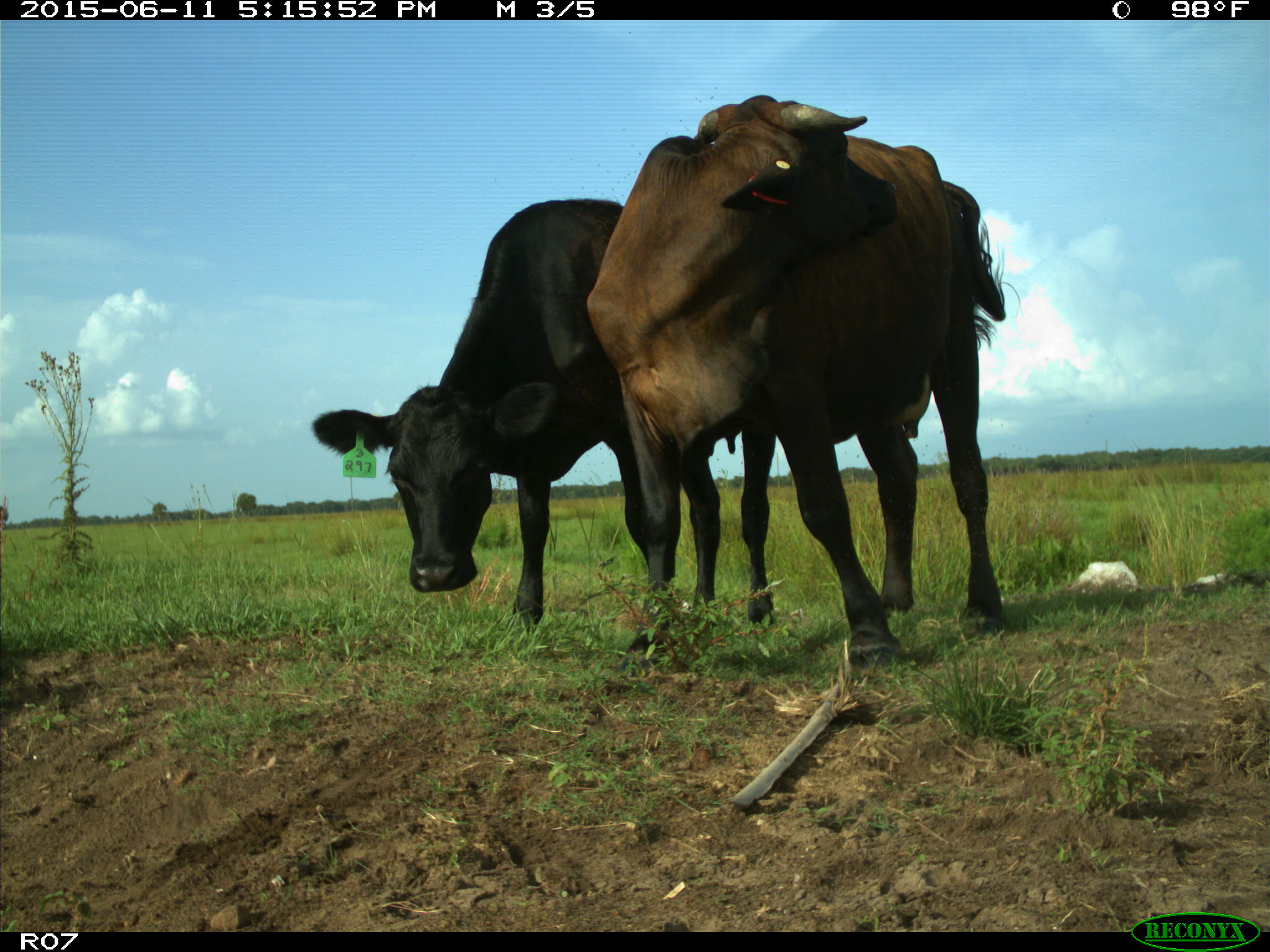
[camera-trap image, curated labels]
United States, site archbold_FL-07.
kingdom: Animalia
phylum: Chordata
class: Mammalia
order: Artiodactyla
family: Bovidae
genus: Bos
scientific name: Bos taurus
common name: domestic cow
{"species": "Bos taurus (domestic cow)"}